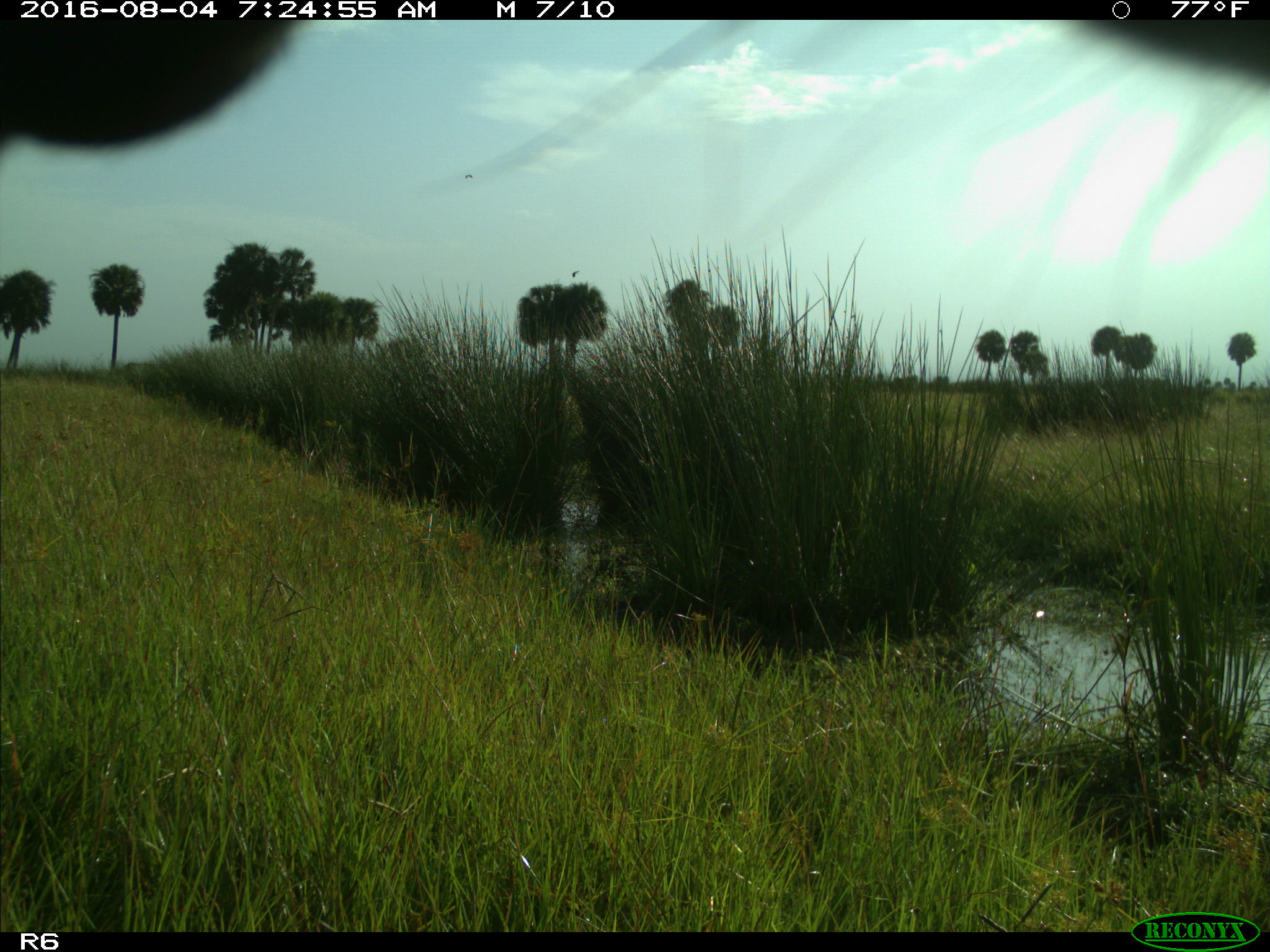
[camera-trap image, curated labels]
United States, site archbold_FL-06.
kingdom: Animalia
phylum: Chordata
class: Mammalia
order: Artiodactyla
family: Bovidae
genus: Bos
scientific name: Bos taurus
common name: domestic cow